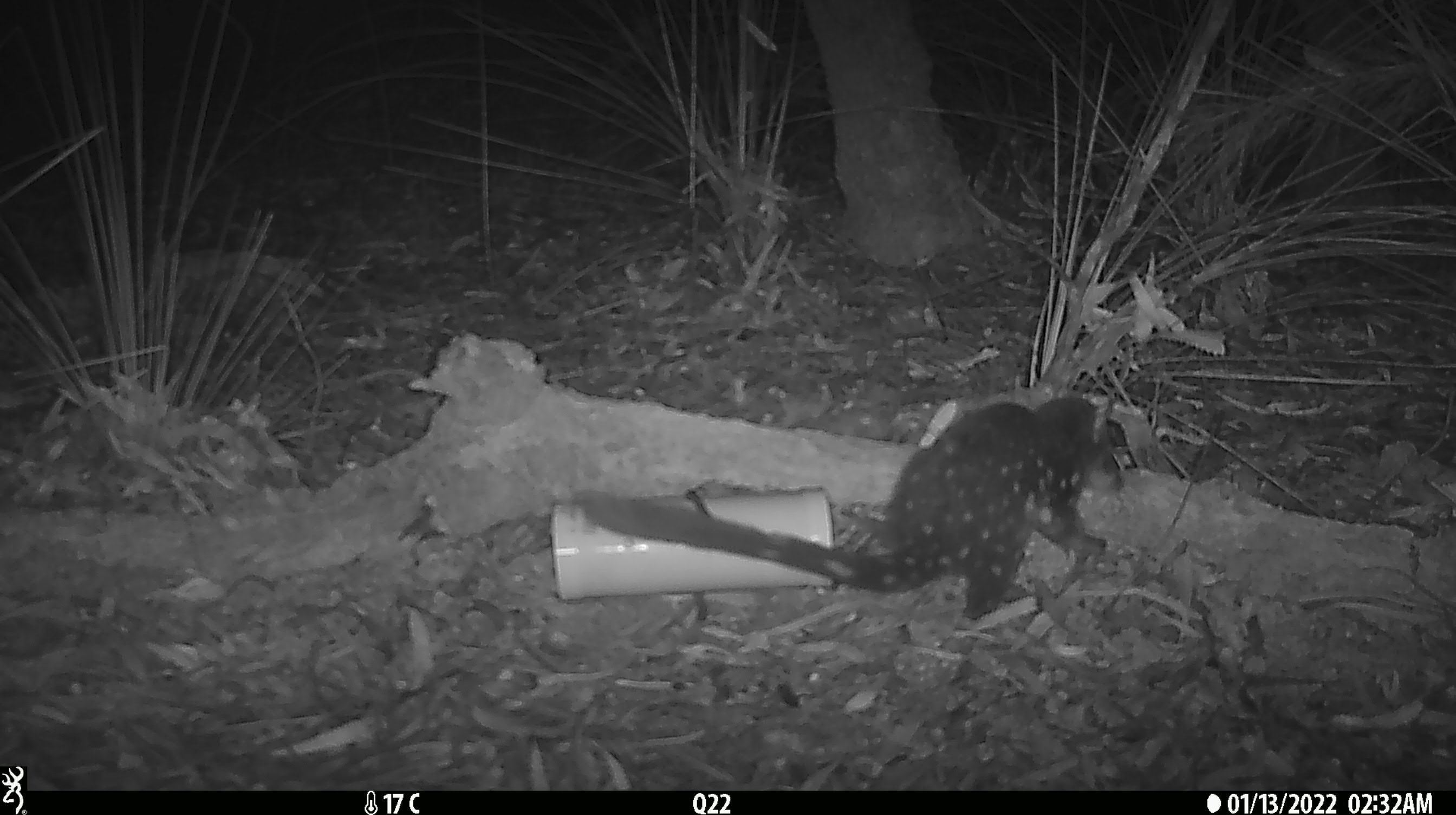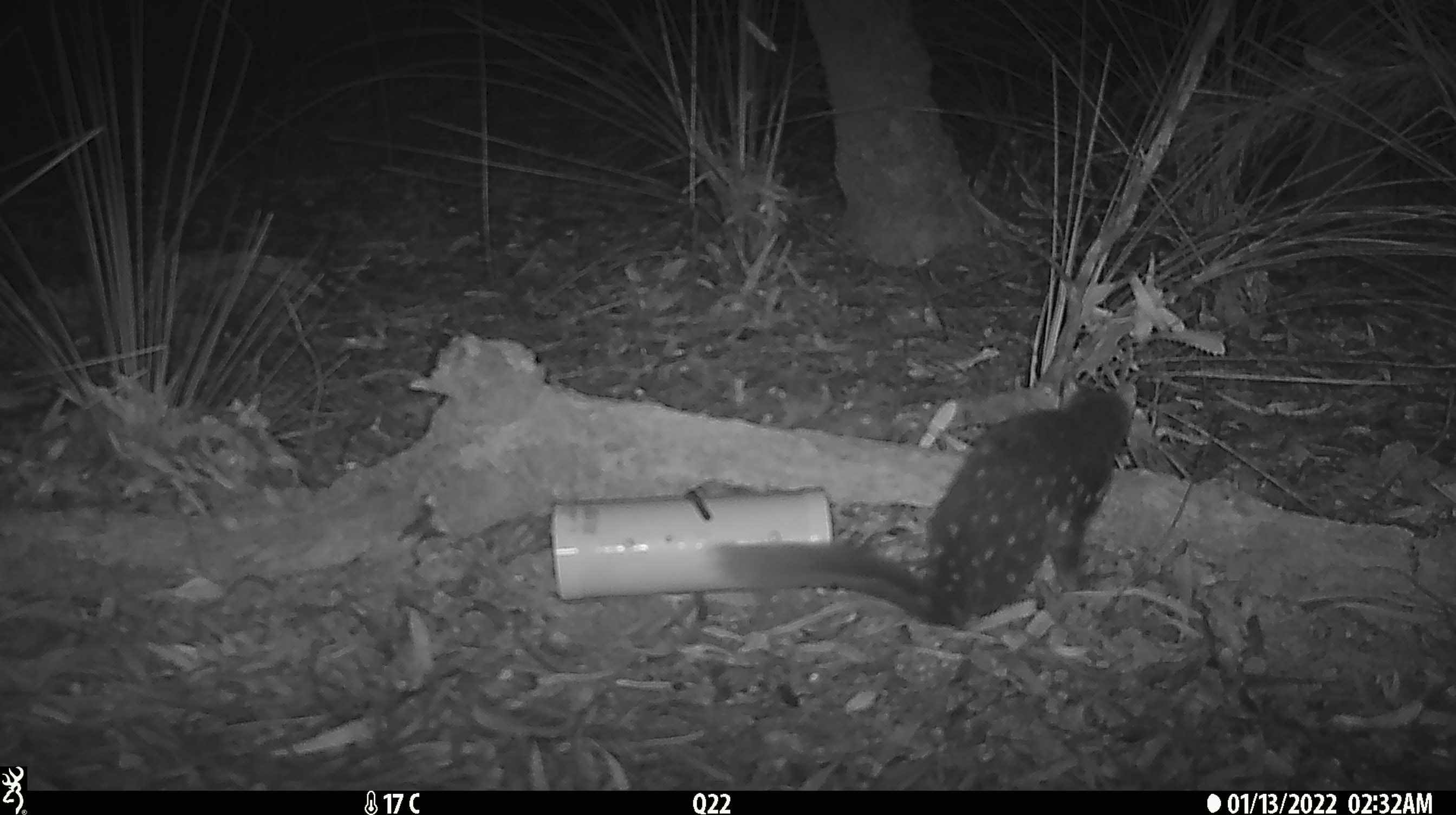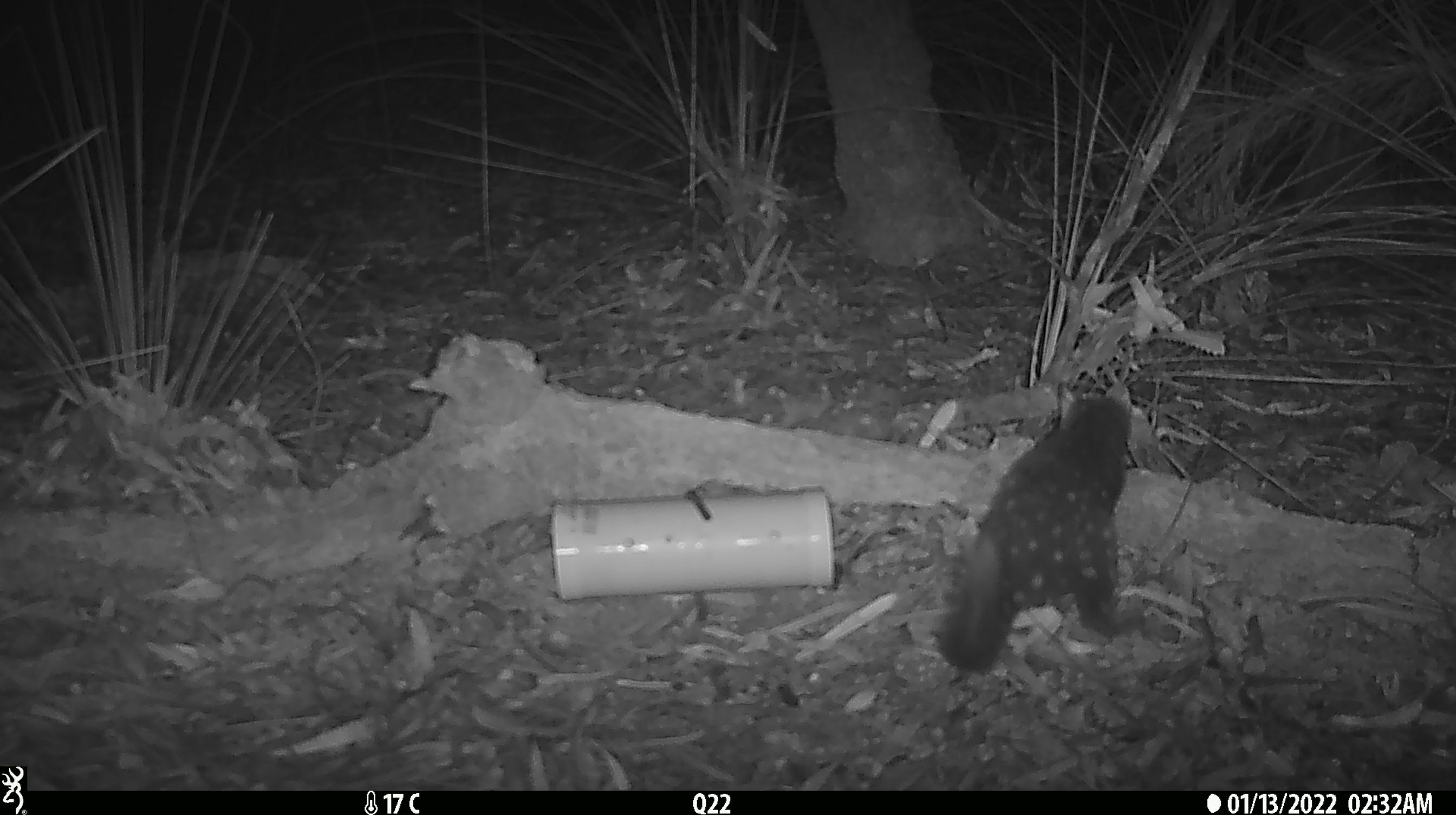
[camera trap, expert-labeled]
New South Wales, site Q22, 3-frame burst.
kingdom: Animalia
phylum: Chordata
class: Mammalia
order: Dasyuromorphia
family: Dasyuridae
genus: Dasyurus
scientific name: Dasyurus maculatus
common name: spotted-tailed quoll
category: quoll